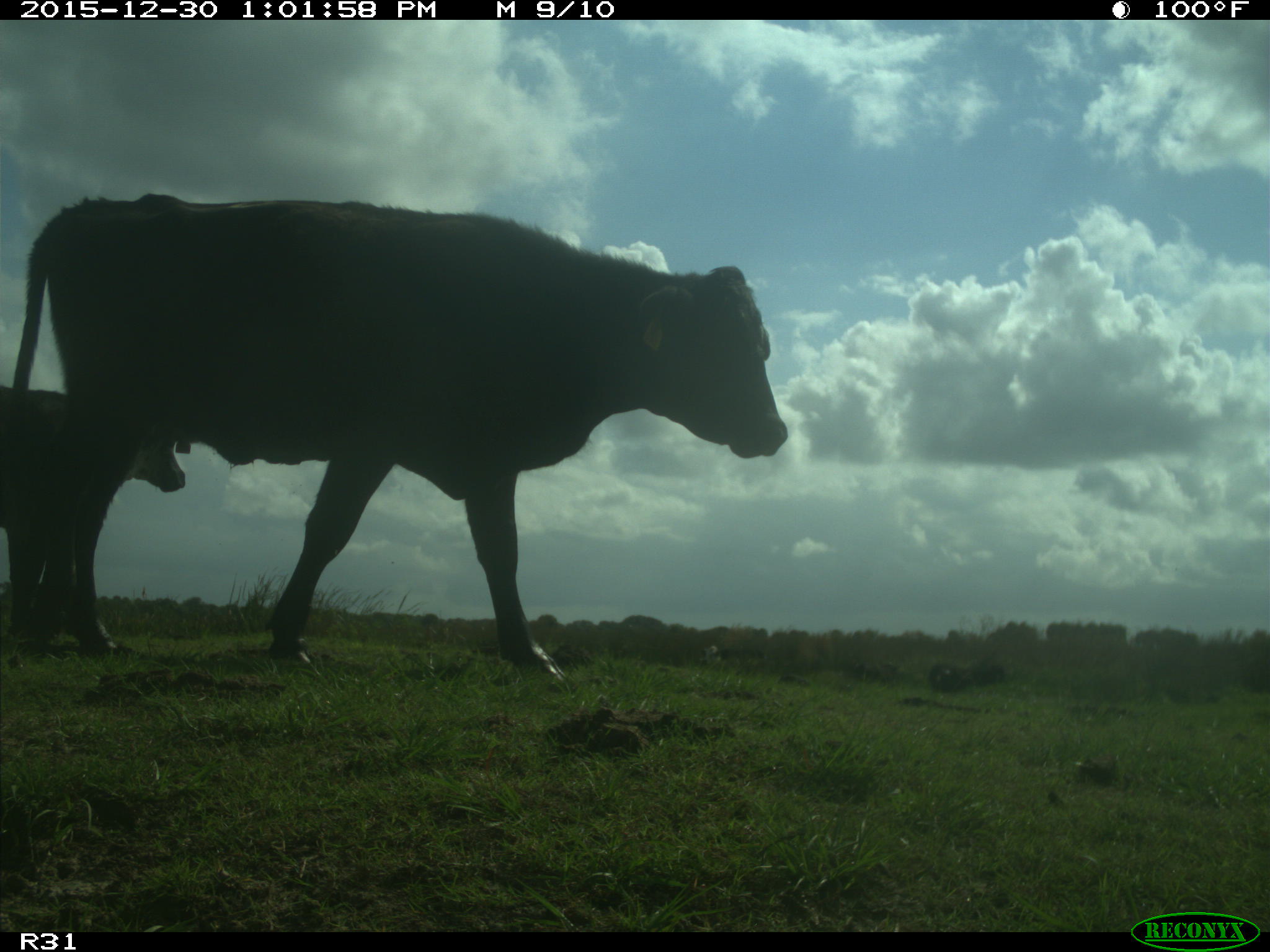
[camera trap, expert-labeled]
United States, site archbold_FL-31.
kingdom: Animalia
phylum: Chordata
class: Mammalia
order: Artiodactyla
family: Bovidae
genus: Bos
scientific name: Bos taurus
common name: domestic cow